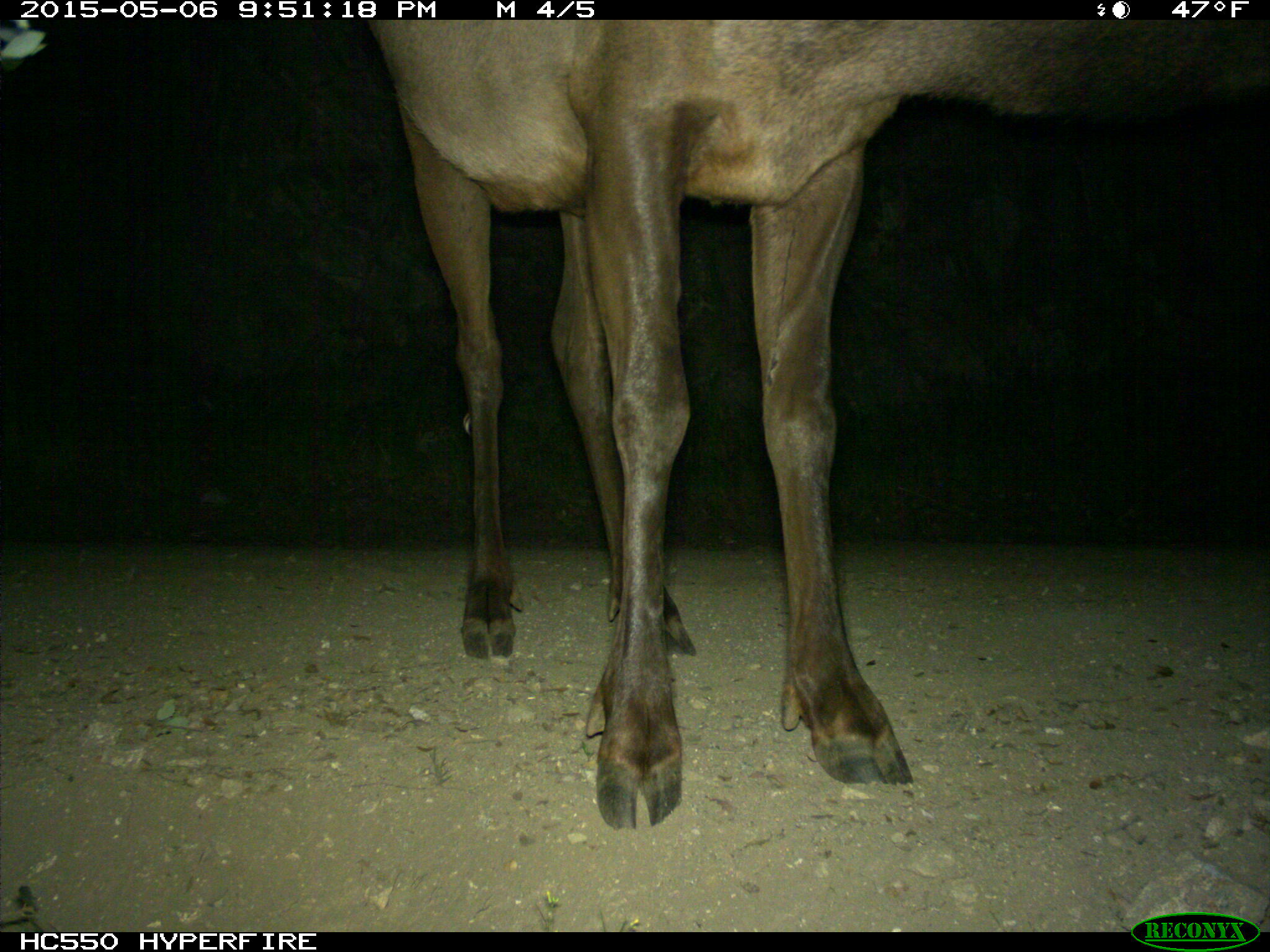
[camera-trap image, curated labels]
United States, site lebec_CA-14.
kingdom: Animalia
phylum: Chordata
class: Mammalia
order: Artiodactyla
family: Cervidae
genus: Cervus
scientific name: Cervus canadensis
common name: elk